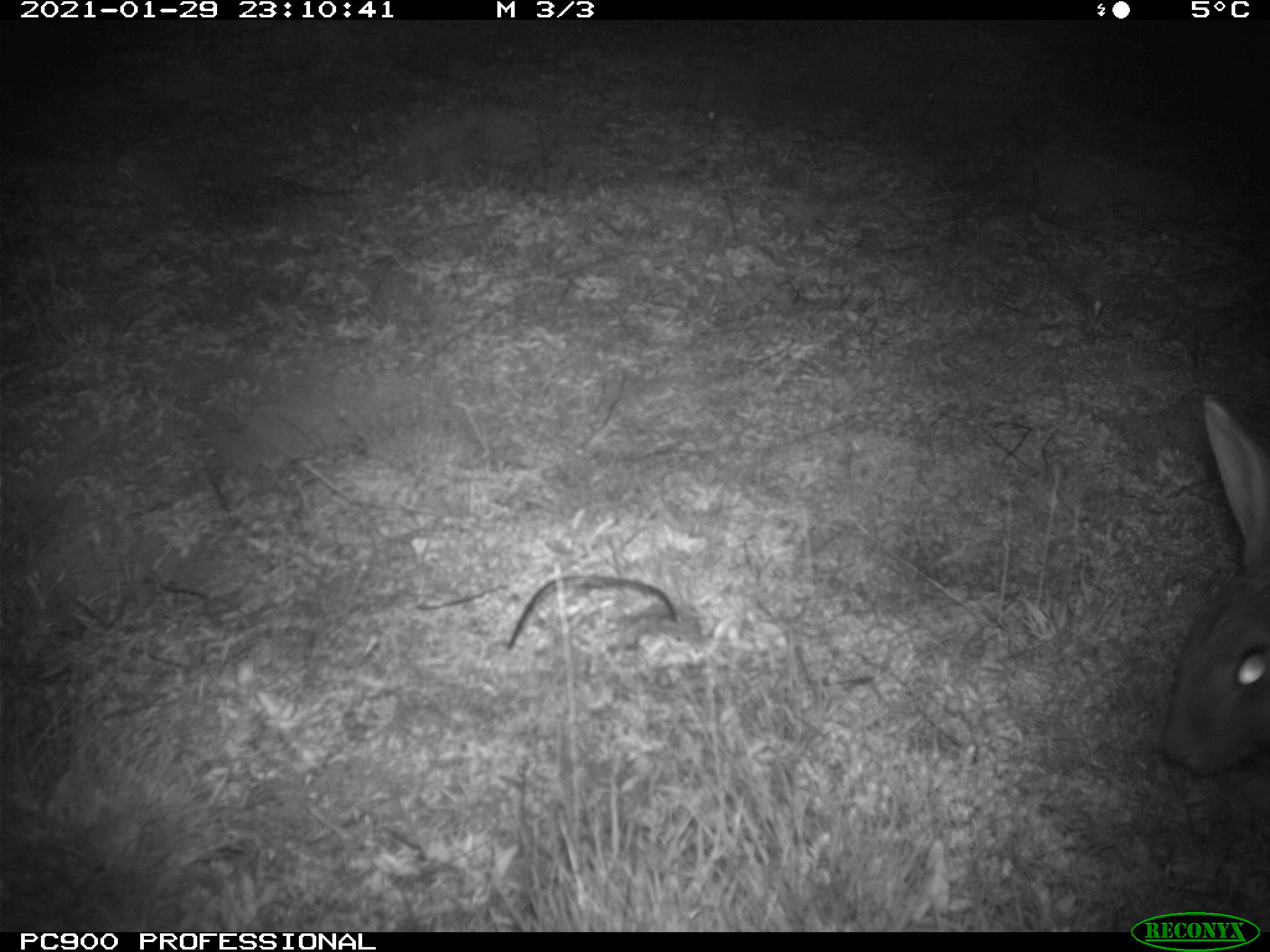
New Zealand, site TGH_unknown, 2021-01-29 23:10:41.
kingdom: Animalia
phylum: Chordata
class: Mammalia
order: Lagomorpha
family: Leporidae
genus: Oryctolagus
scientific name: Oryctolagus cuniculus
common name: european rabbit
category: rabbit